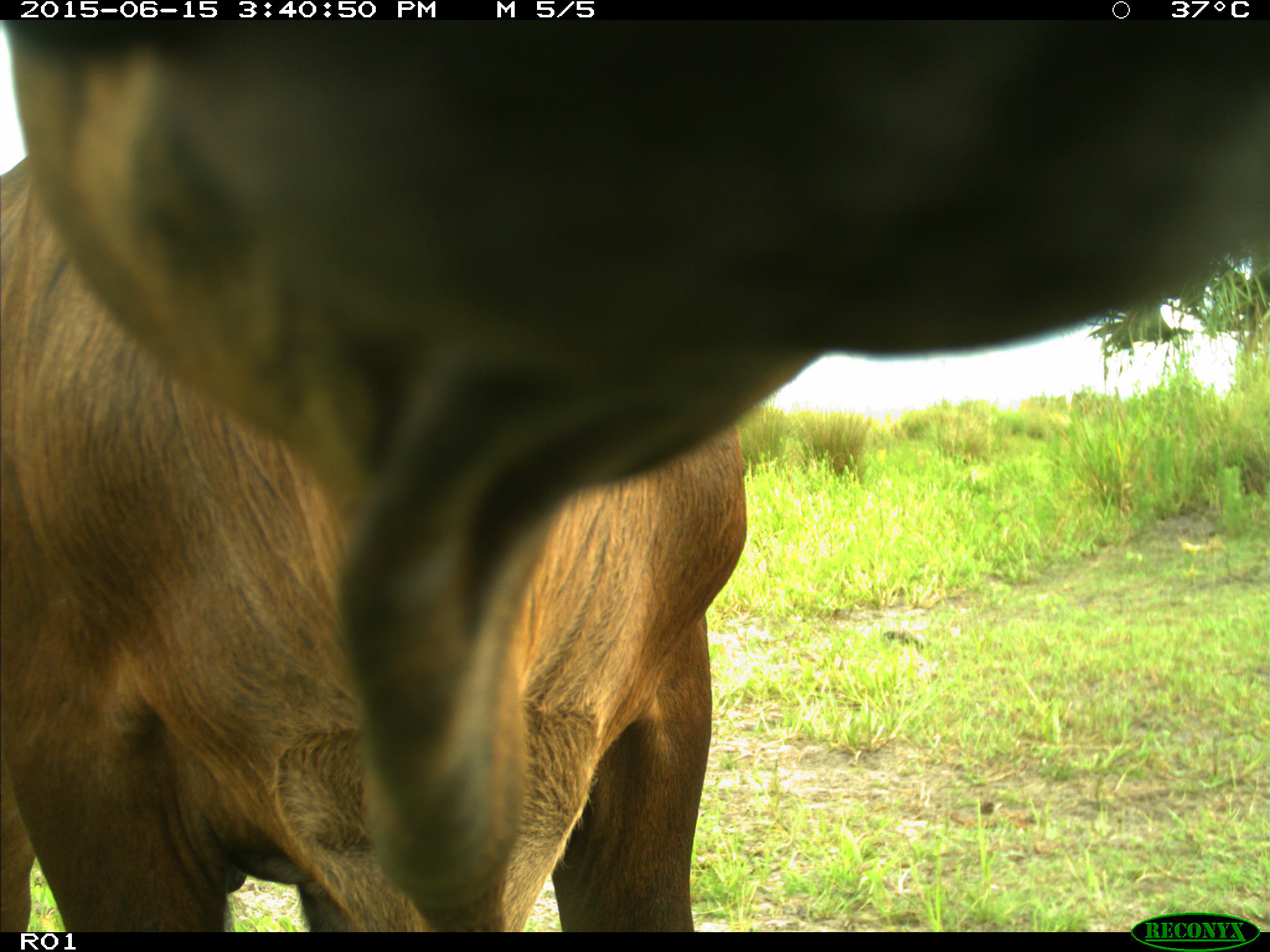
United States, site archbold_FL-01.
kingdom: Animalia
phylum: Chordata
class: Mammalia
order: Artiodactyla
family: Bovidae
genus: Bos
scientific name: Bos taurus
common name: domestic cow